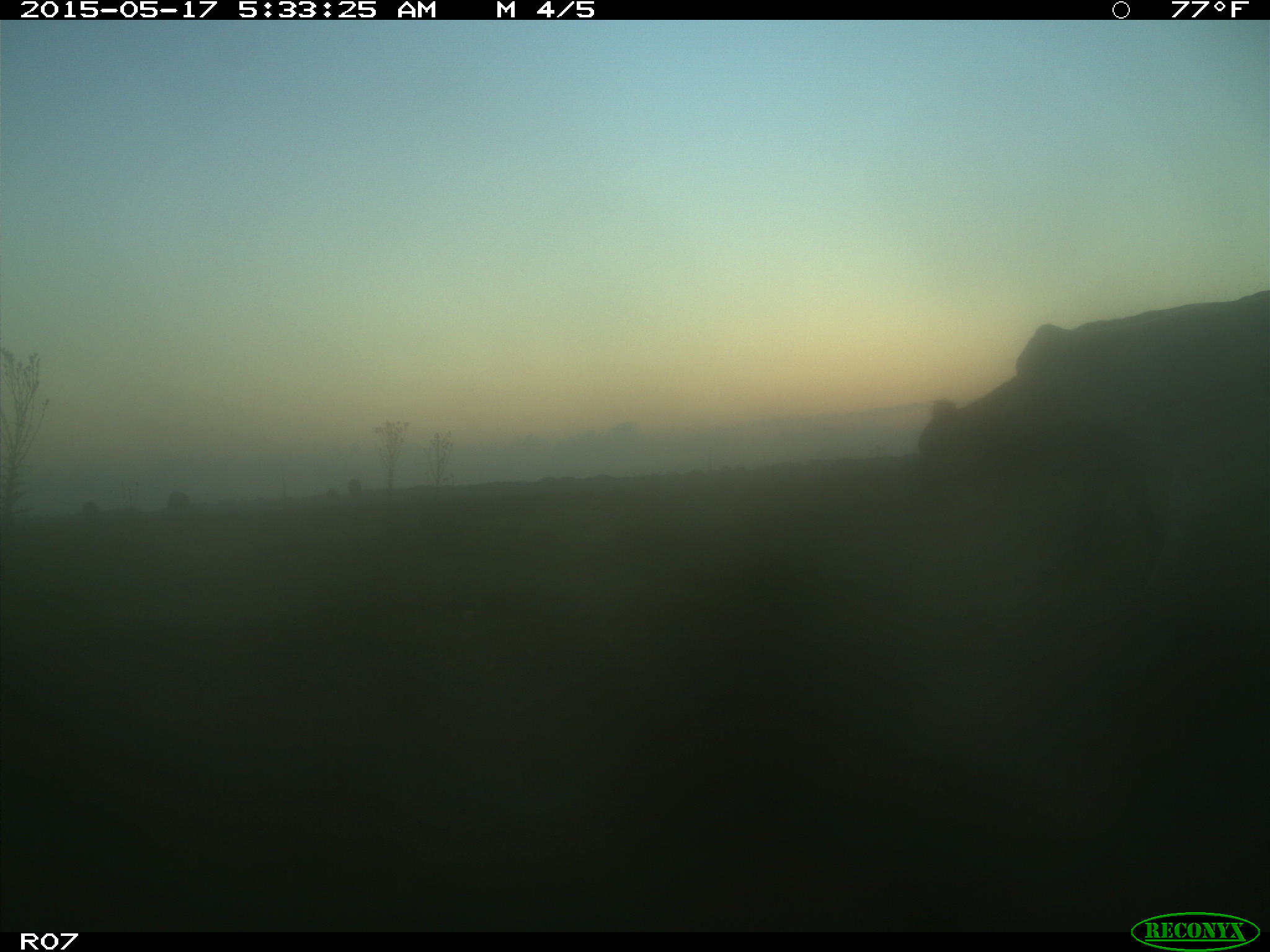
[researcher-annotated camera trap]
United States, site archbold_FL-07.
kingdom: Animalia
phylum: Chordata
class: Mammalia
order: Artiodactyla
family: Bovidae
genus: Bos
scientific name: Bos taurus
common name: domestic cow